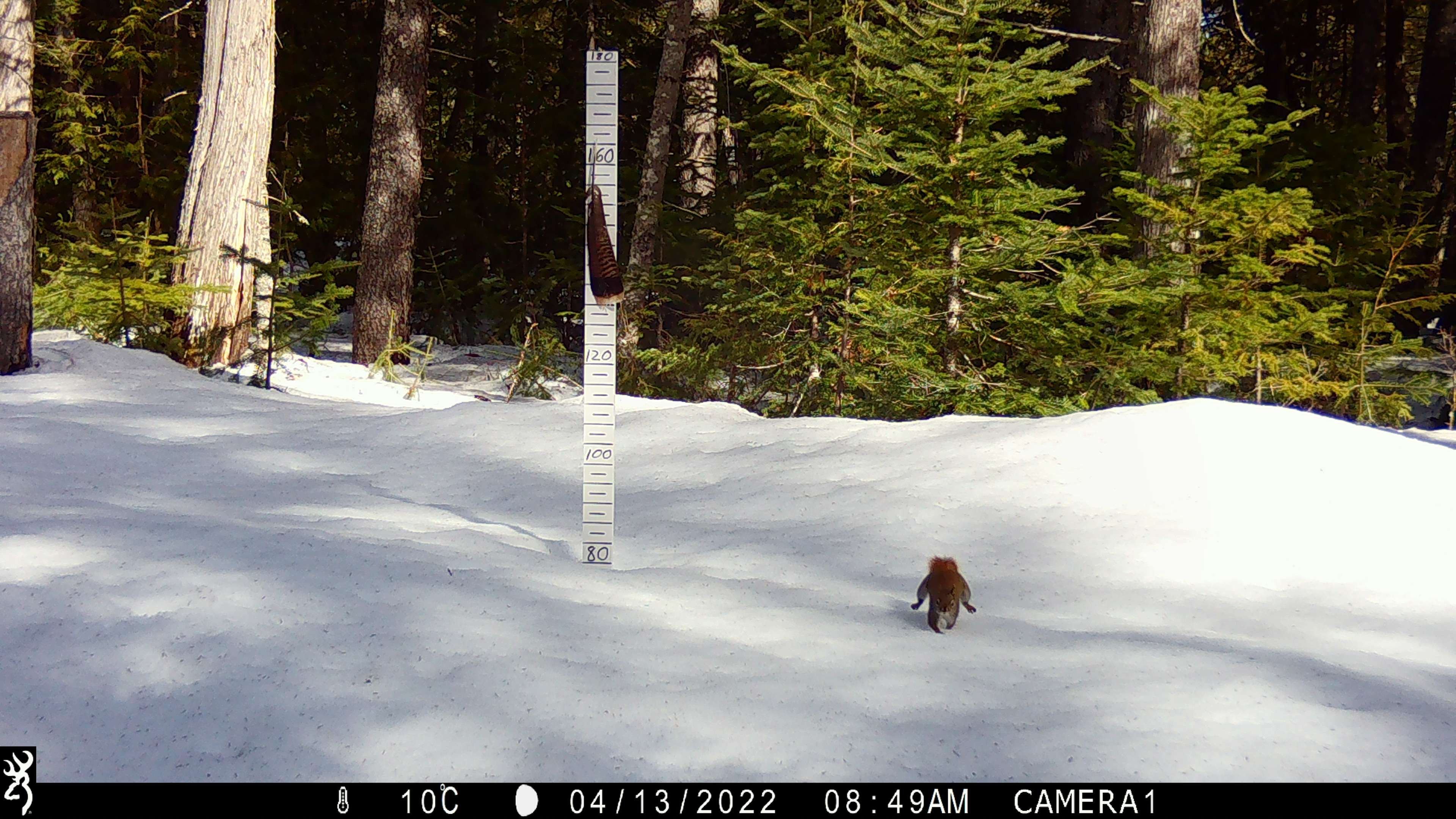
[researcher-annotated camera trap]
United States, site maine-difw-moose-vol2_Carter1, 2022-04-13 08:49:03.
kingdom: Animalia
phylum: Chordata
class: Mammalia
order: Rodentia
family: Sciuridae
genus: Tamiasciurus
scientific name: Tamiasciurus hudsonicus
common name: red squirrel